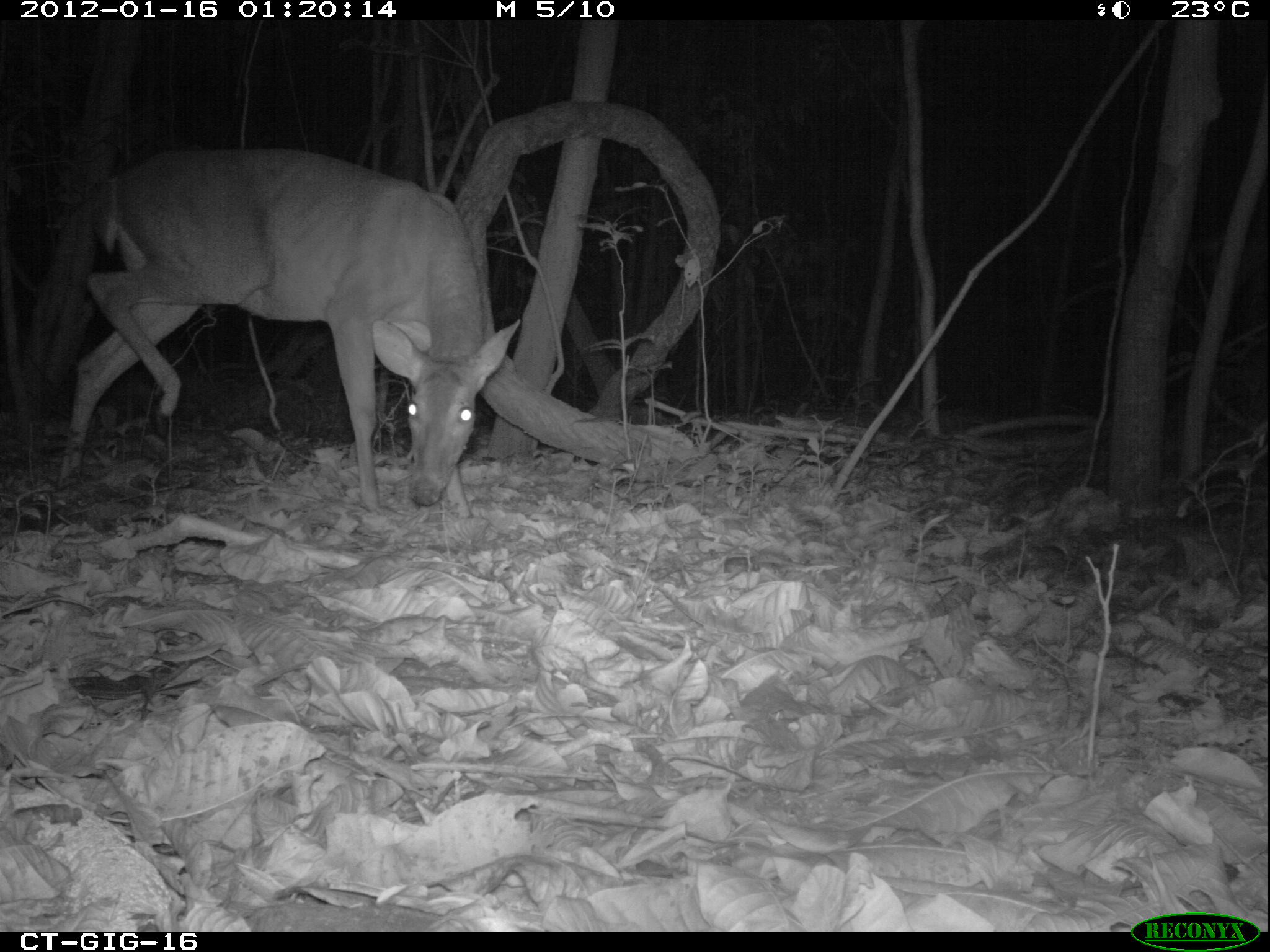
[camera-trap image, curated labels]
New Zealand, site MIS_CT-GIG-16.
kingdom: Animalia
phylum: Chordata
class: Mammalia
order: Artiodactyla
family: Cervidae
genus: Odocoileus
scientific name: Odocoileus virginianus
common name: white-tailed deer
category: white tailed deer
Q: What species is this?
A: White tailed deer (white-tailed deer) (Odocoileus virginianus).